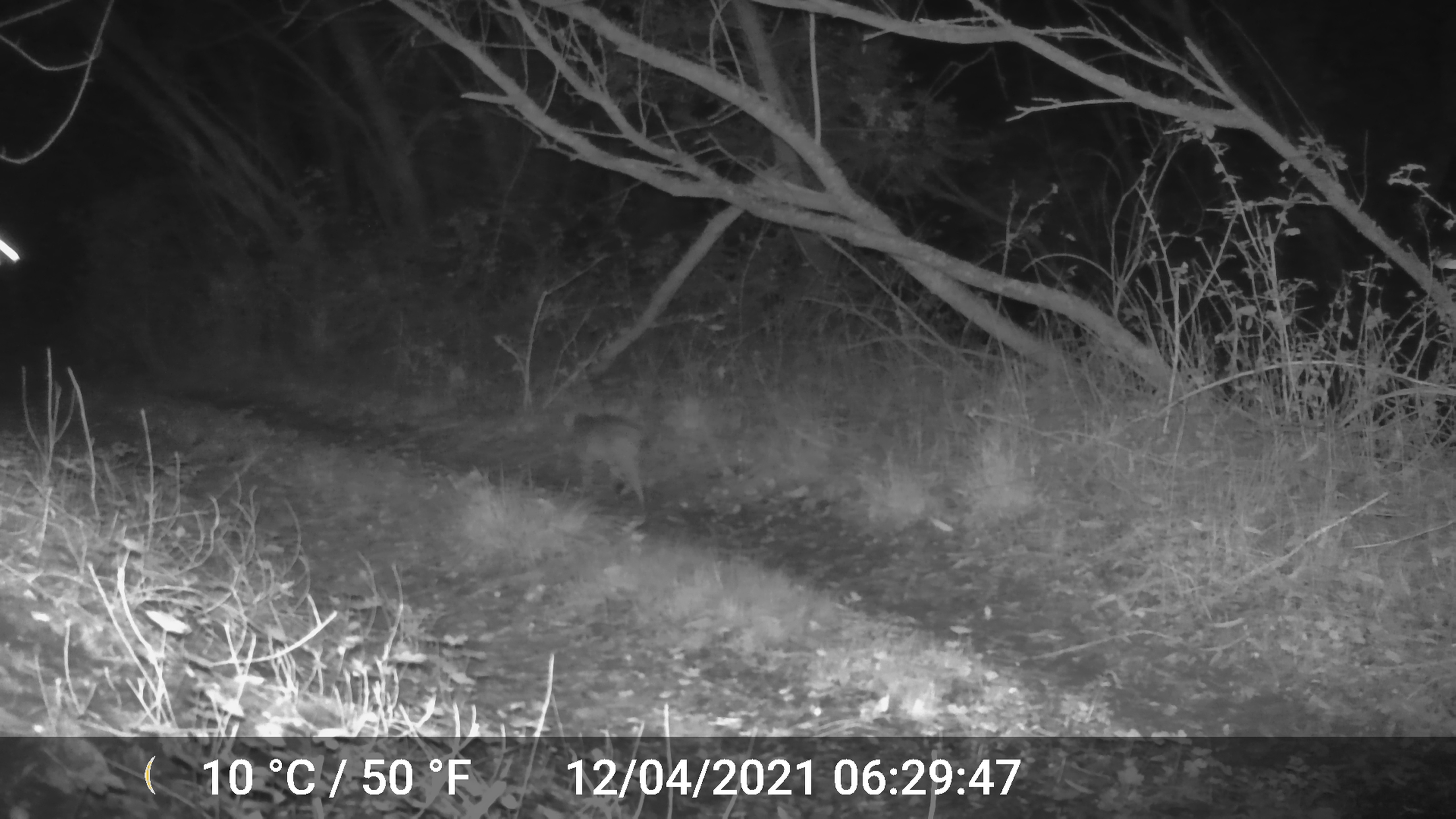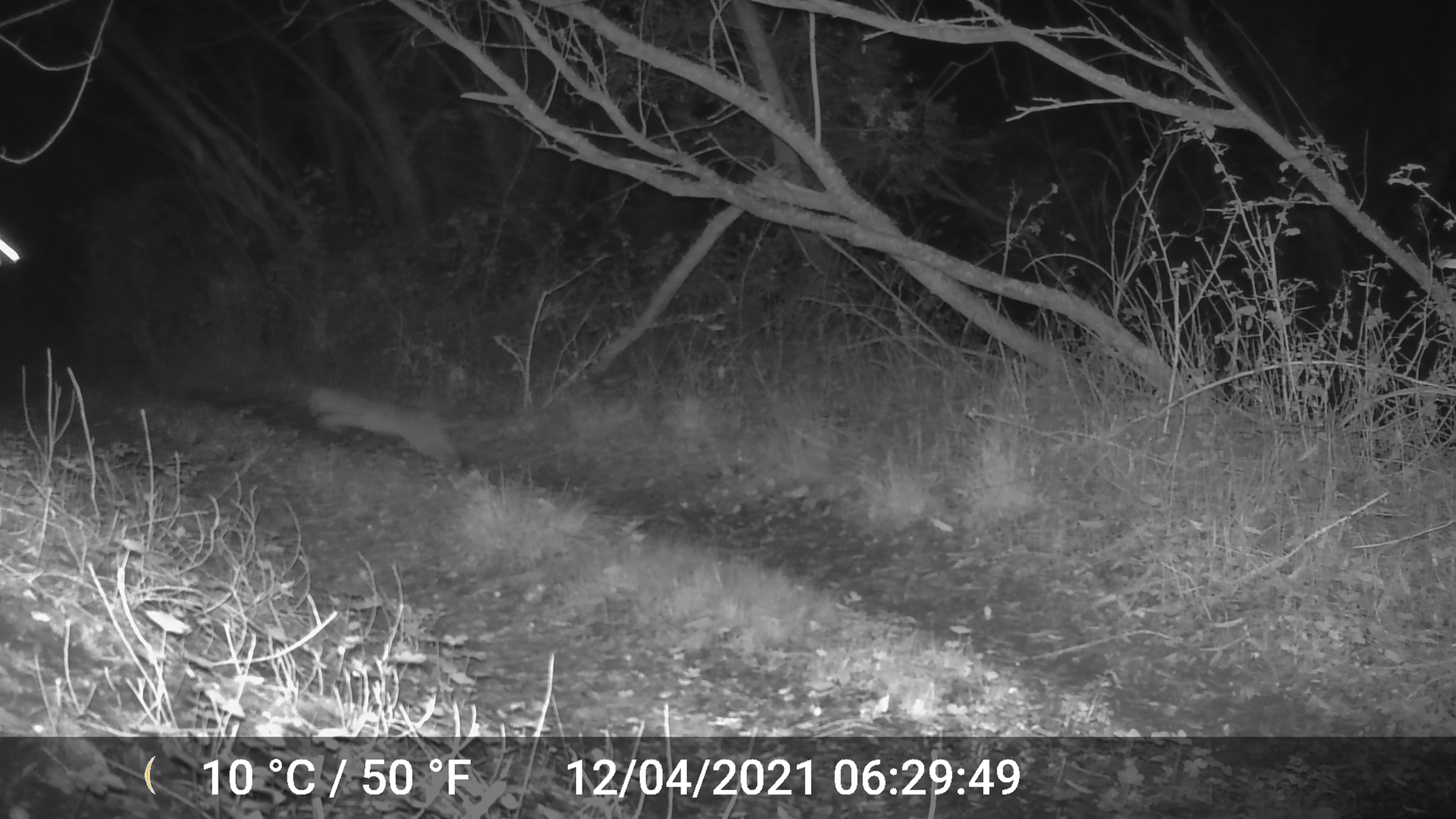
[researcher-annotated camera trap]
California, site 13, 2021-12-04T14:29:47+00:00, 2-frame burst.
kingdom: Animalia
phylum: Chordata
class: Mammalia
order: Carnivora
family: Felidae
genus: Lynx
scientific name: Lynx rufus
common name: bobcat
Bobcat (Lynx rufus).